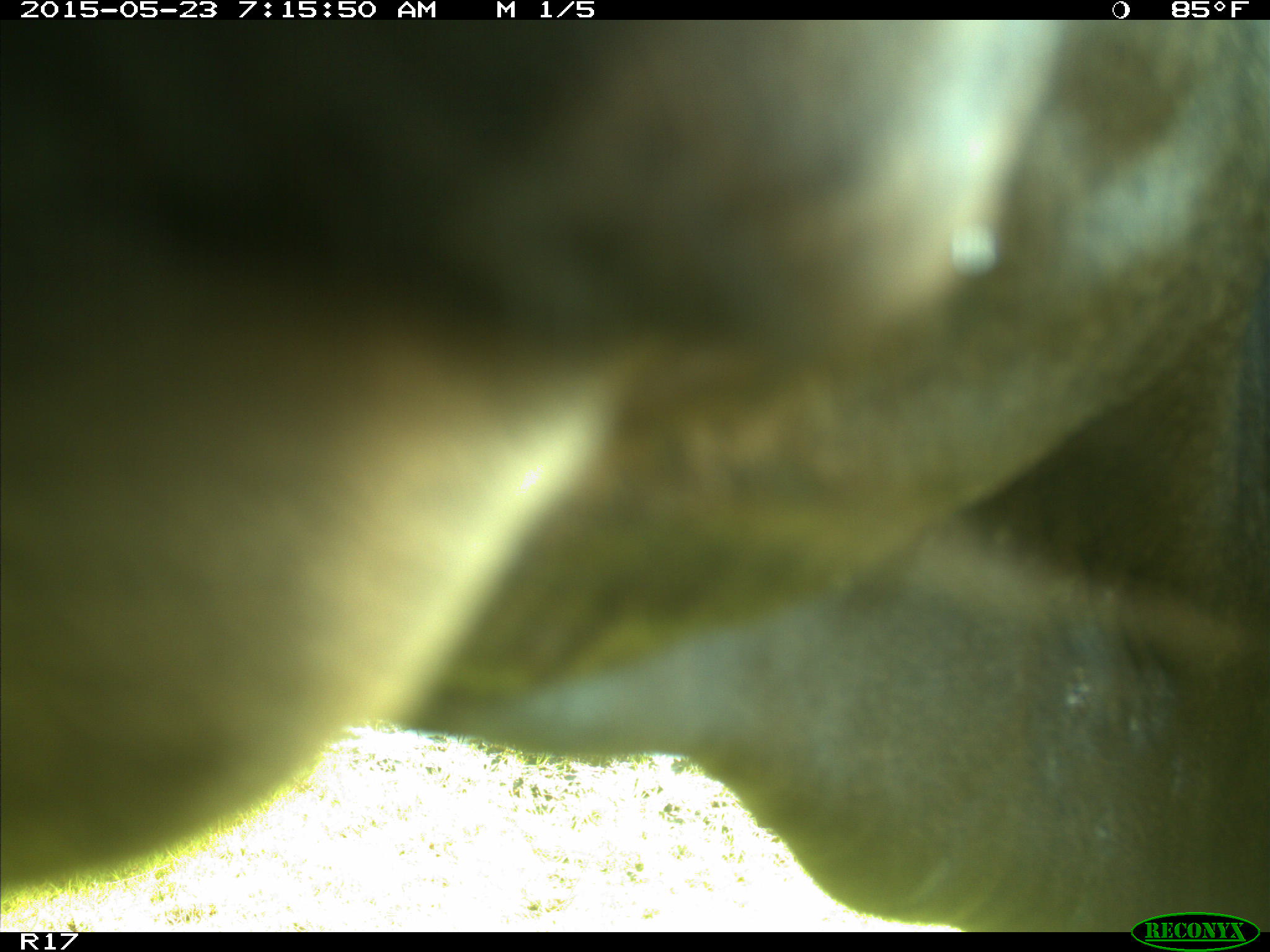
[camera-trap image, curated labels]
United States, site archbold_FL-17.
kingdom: Animalia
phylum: Chordata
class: Mammalia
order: Artiodactyla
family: Bovidae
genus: Bos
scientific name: Bos taurus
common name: domestic cow